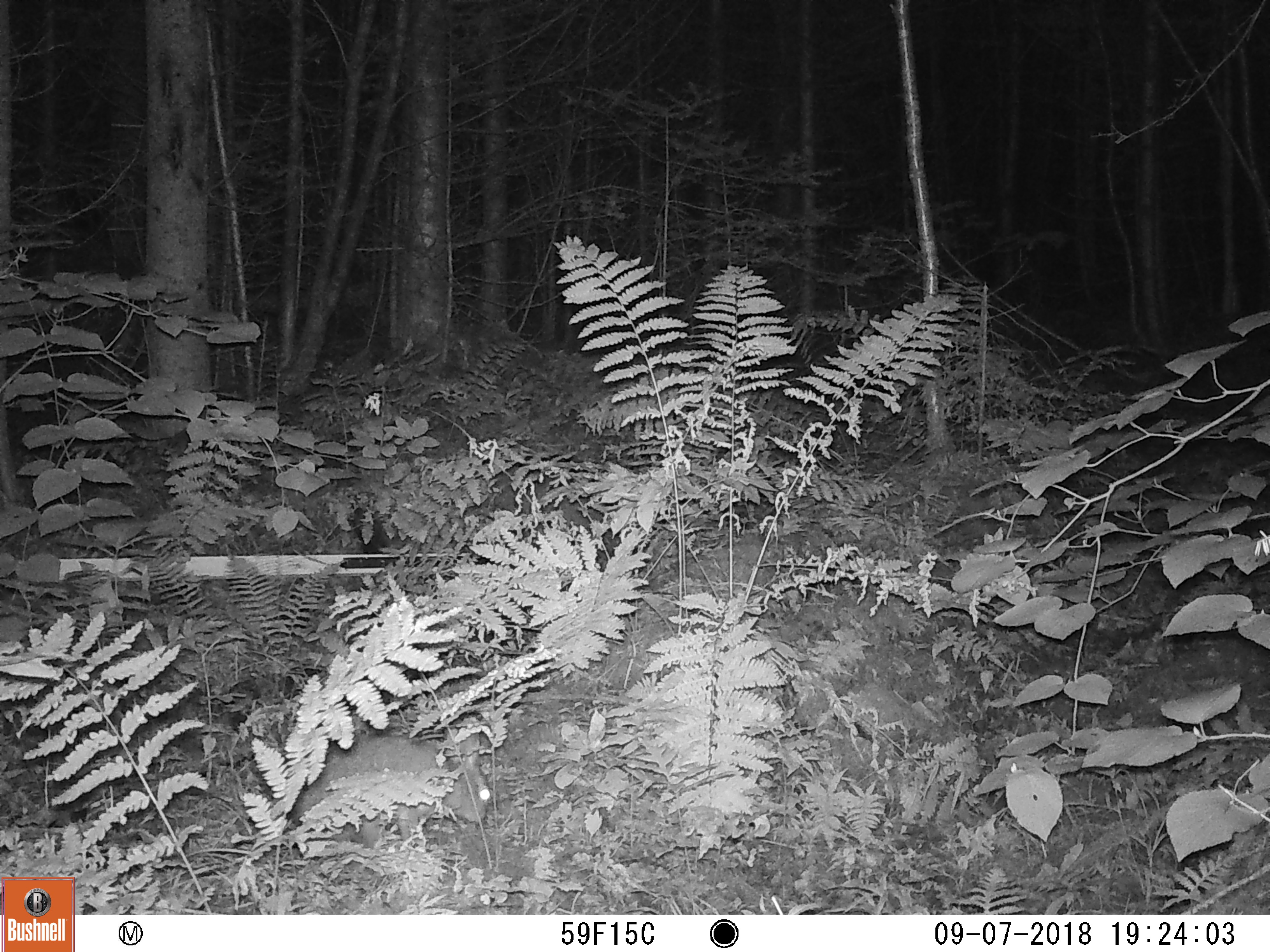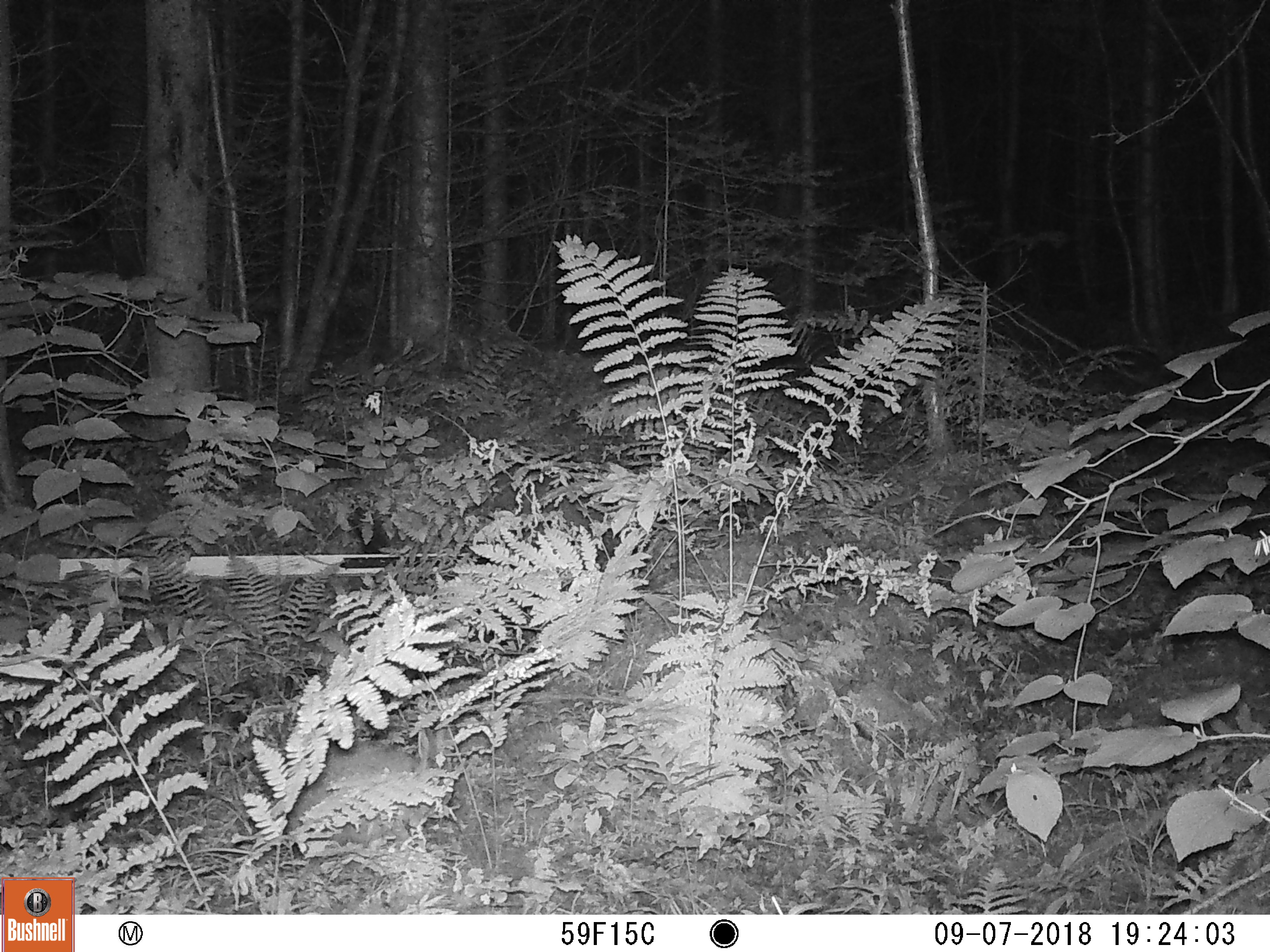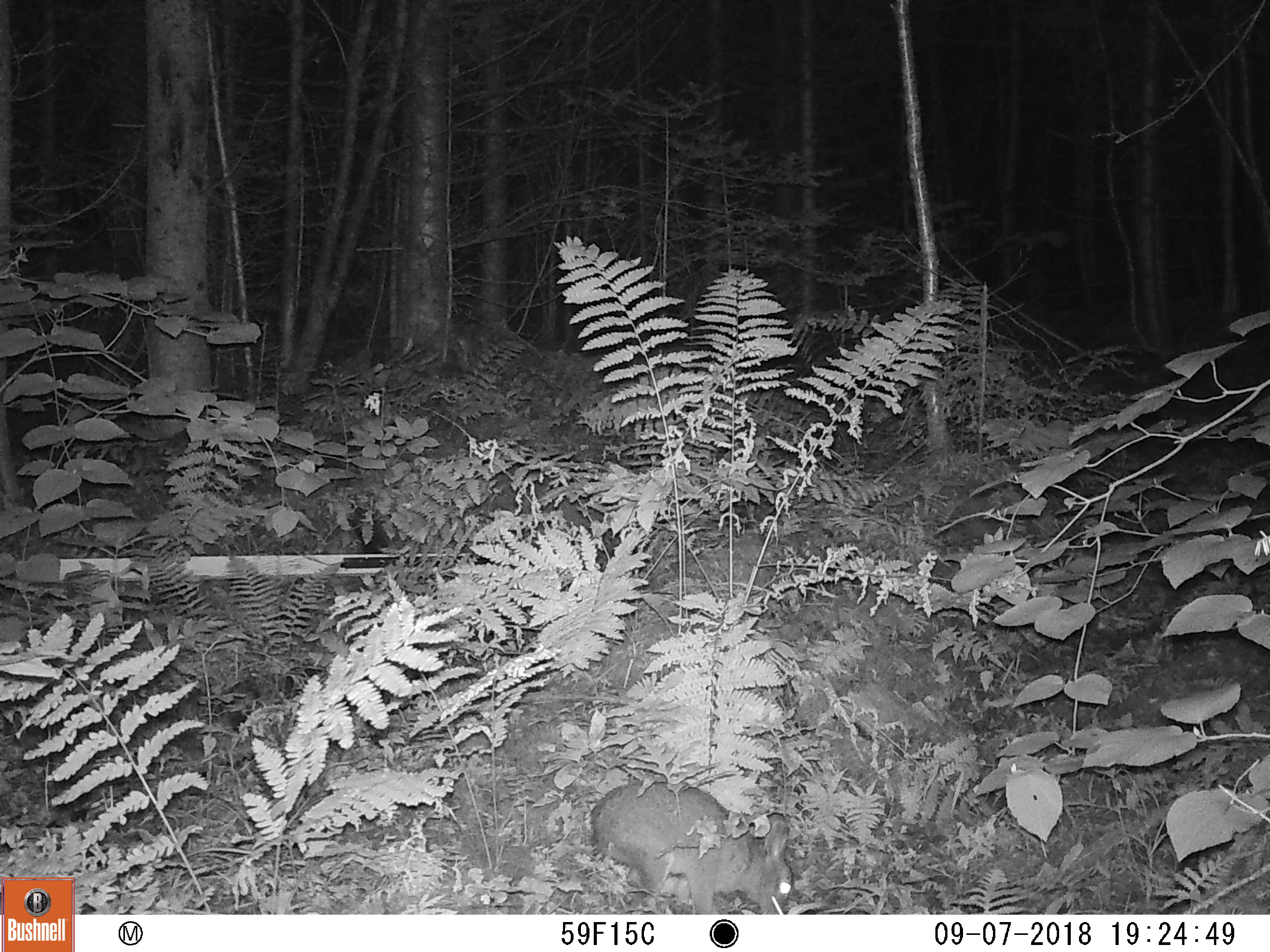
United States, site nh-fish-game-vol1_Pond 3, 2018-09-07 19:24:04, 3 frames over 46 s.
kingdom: Animalia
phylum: Chordata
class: Mammalia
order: Lagomorpha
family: Leporidae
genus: Lepus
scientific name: Lepus americanus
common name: snowshoe hare